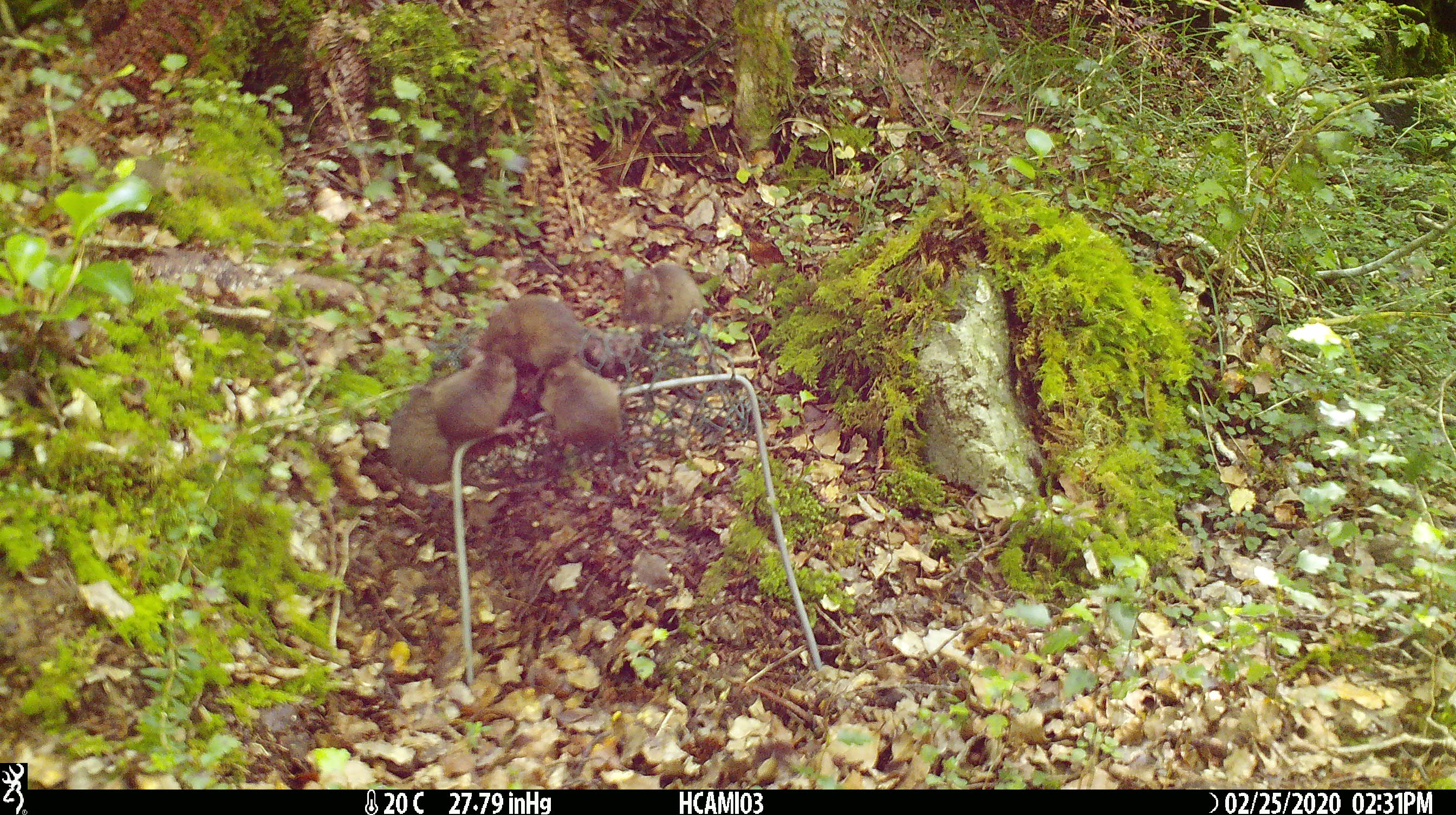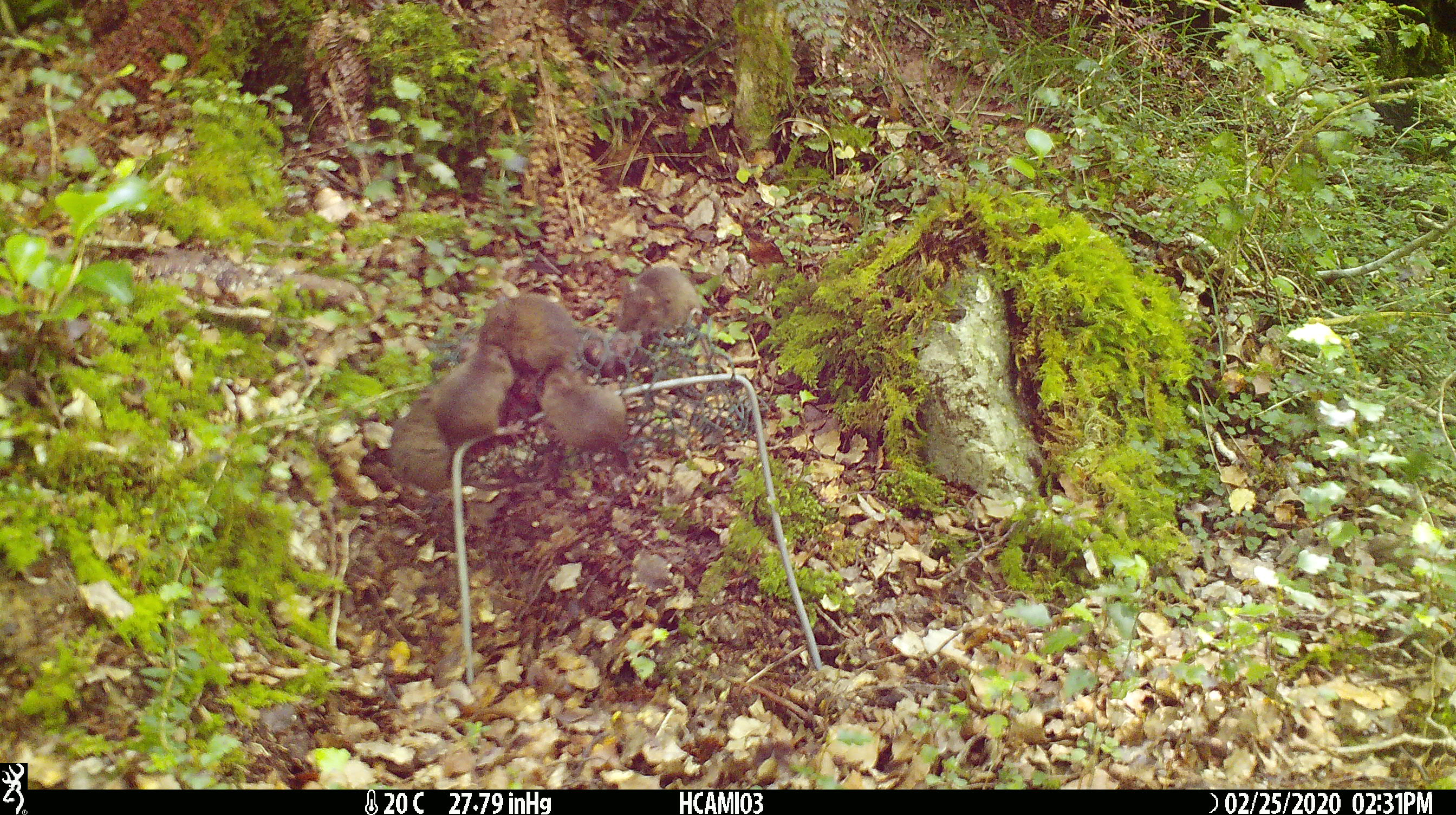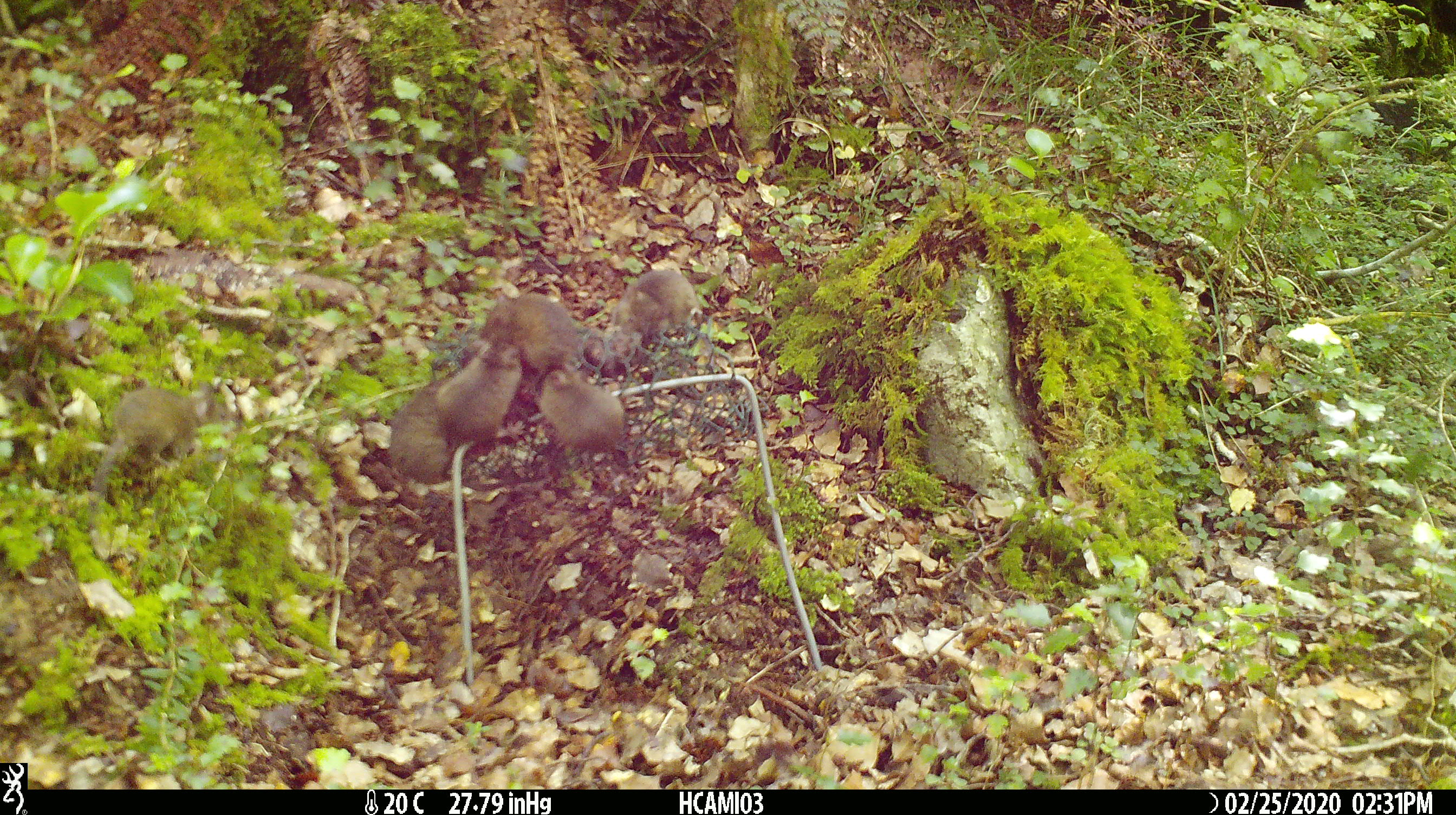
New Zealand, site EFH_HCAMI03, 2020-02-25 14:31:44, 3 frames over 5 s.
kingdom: Animalia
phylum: Chordata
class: Mammalia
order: Rodentia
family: Muridae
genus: Mus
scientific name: Mus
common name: mouse